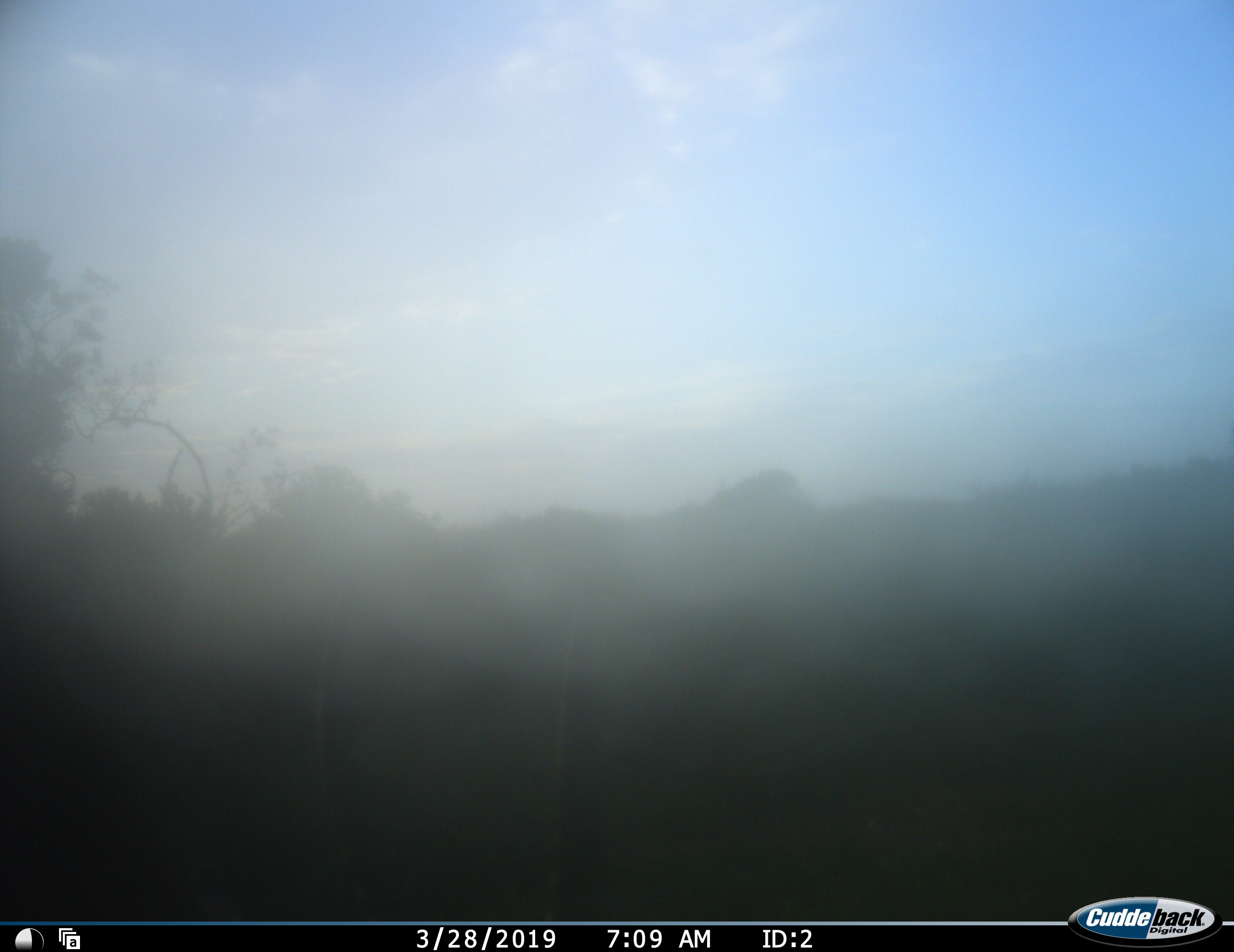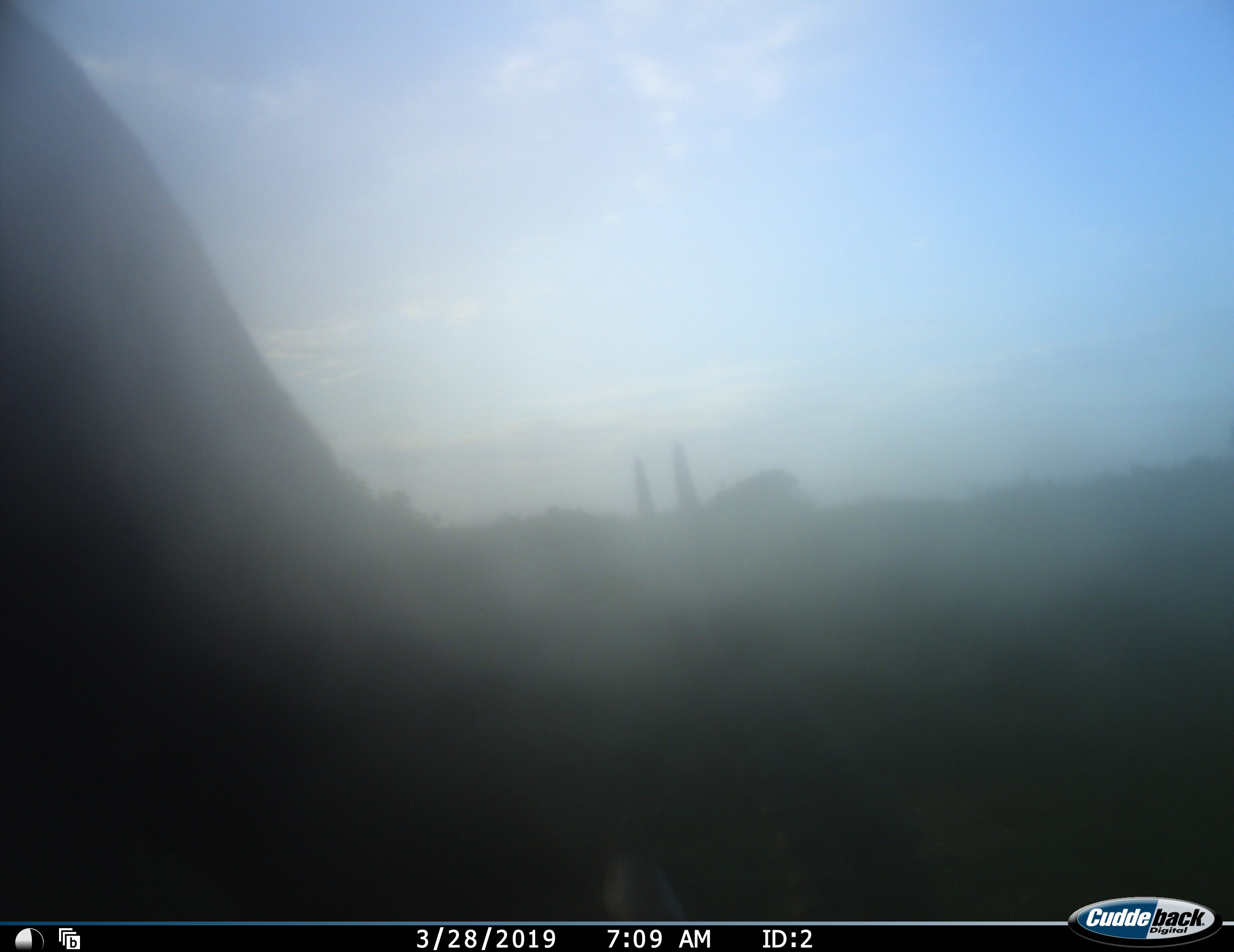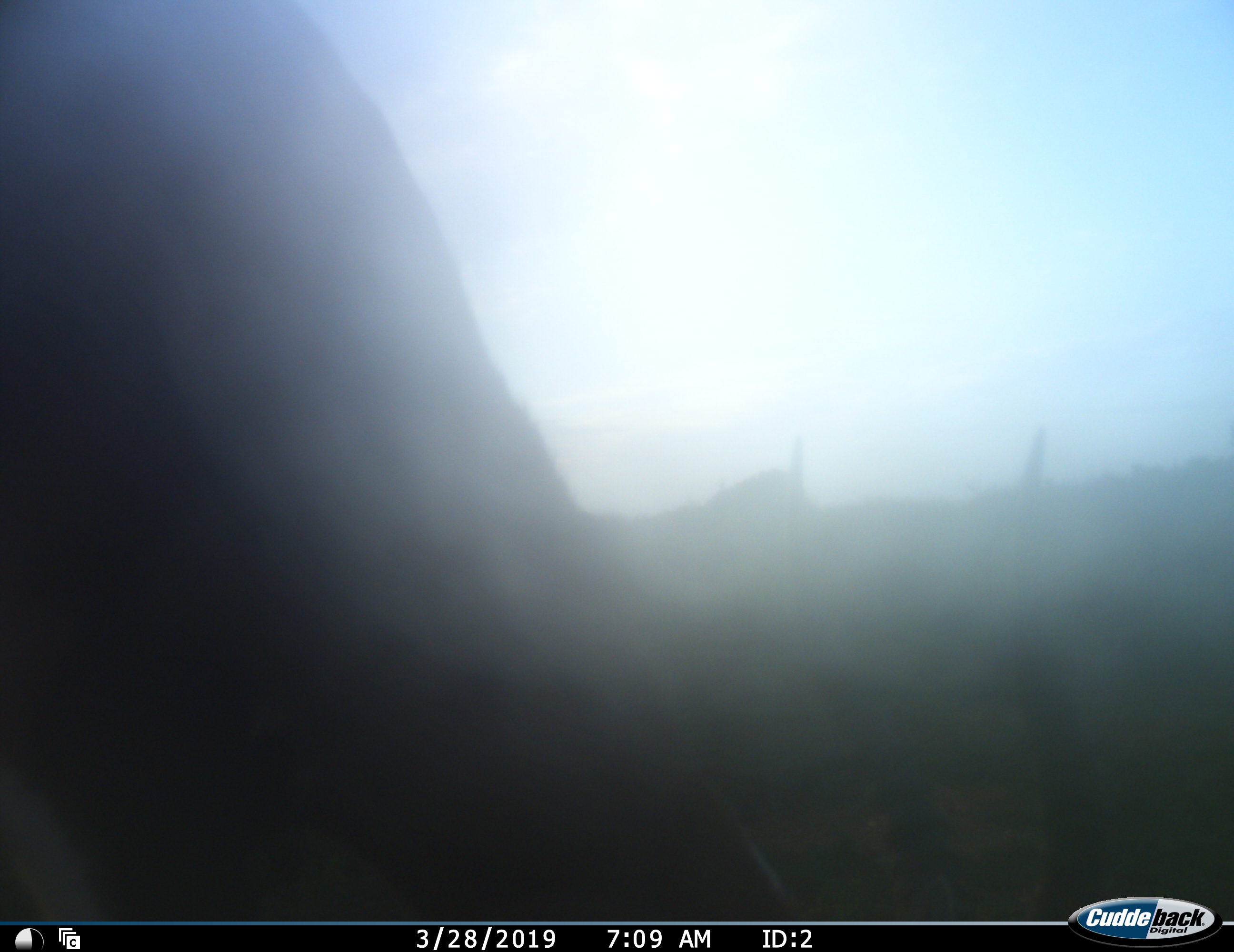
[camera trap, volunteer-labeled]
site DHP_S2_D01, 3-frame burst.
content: unidentified animal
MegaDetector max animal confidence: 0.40